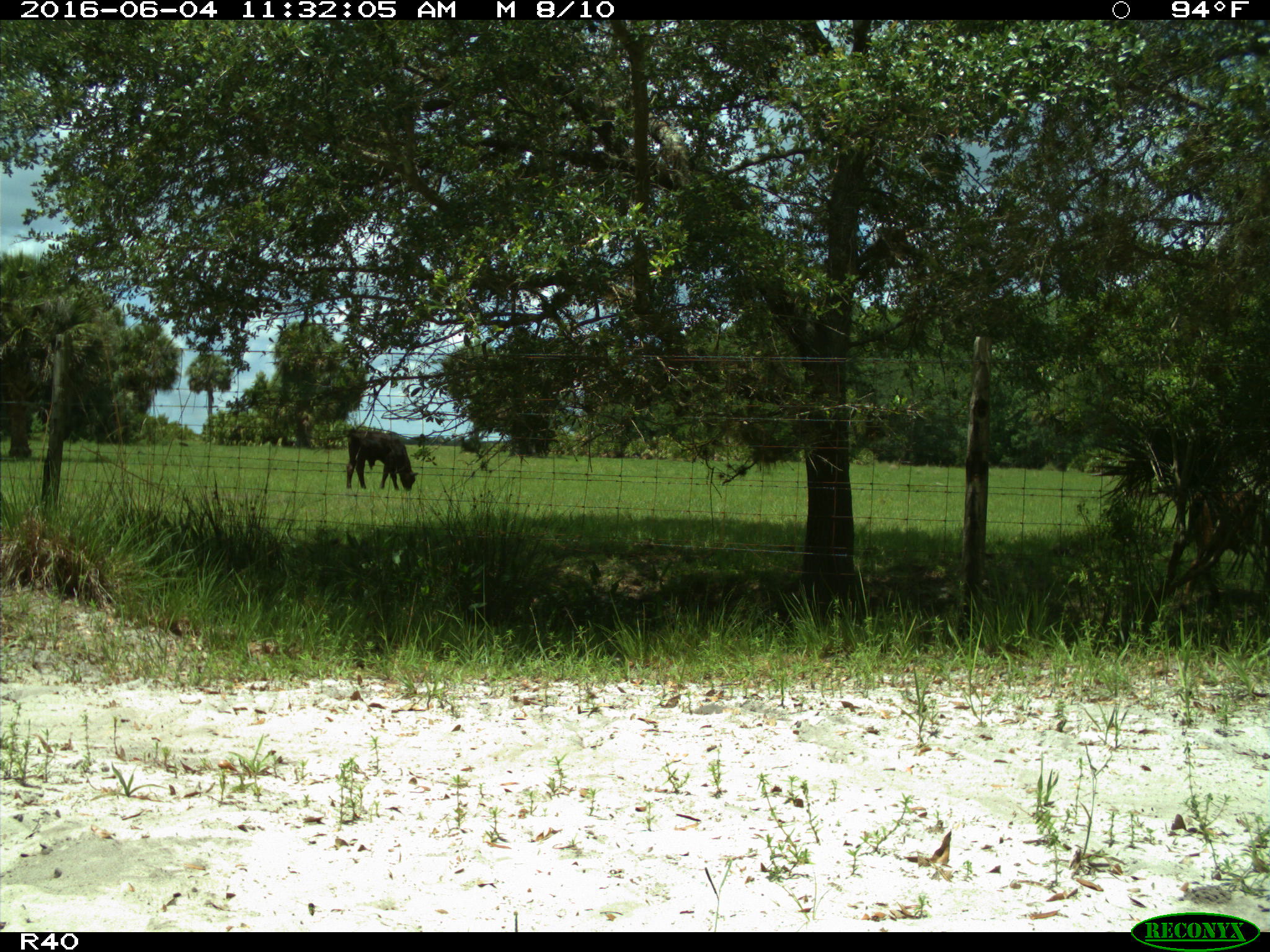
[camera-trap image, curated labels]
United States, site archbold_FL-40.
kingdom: Animalia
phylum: Chordata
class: Mammalia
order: Artiodactyla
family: Bovidae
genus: Bos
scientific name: Bos taurus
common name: domestic cow